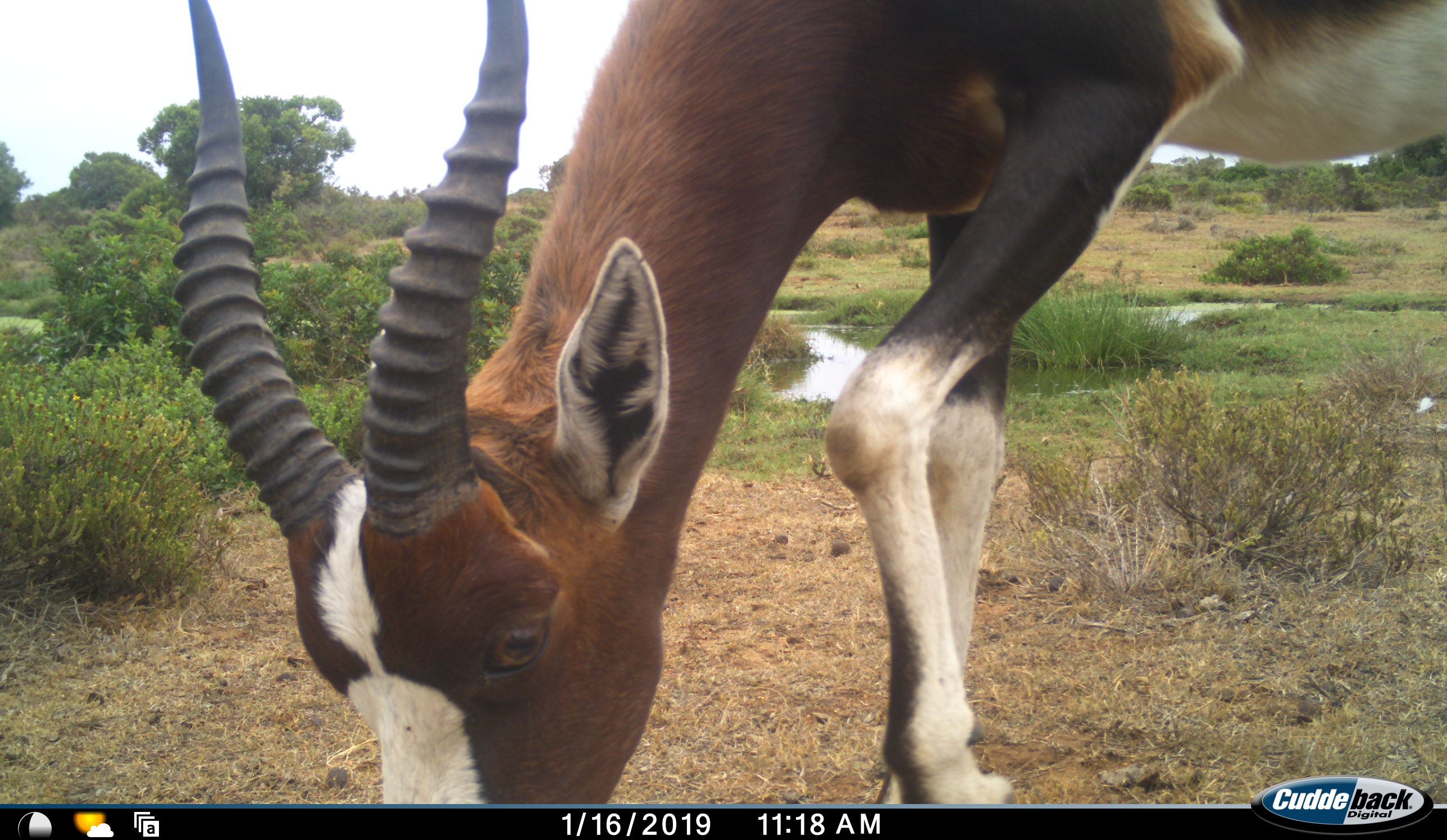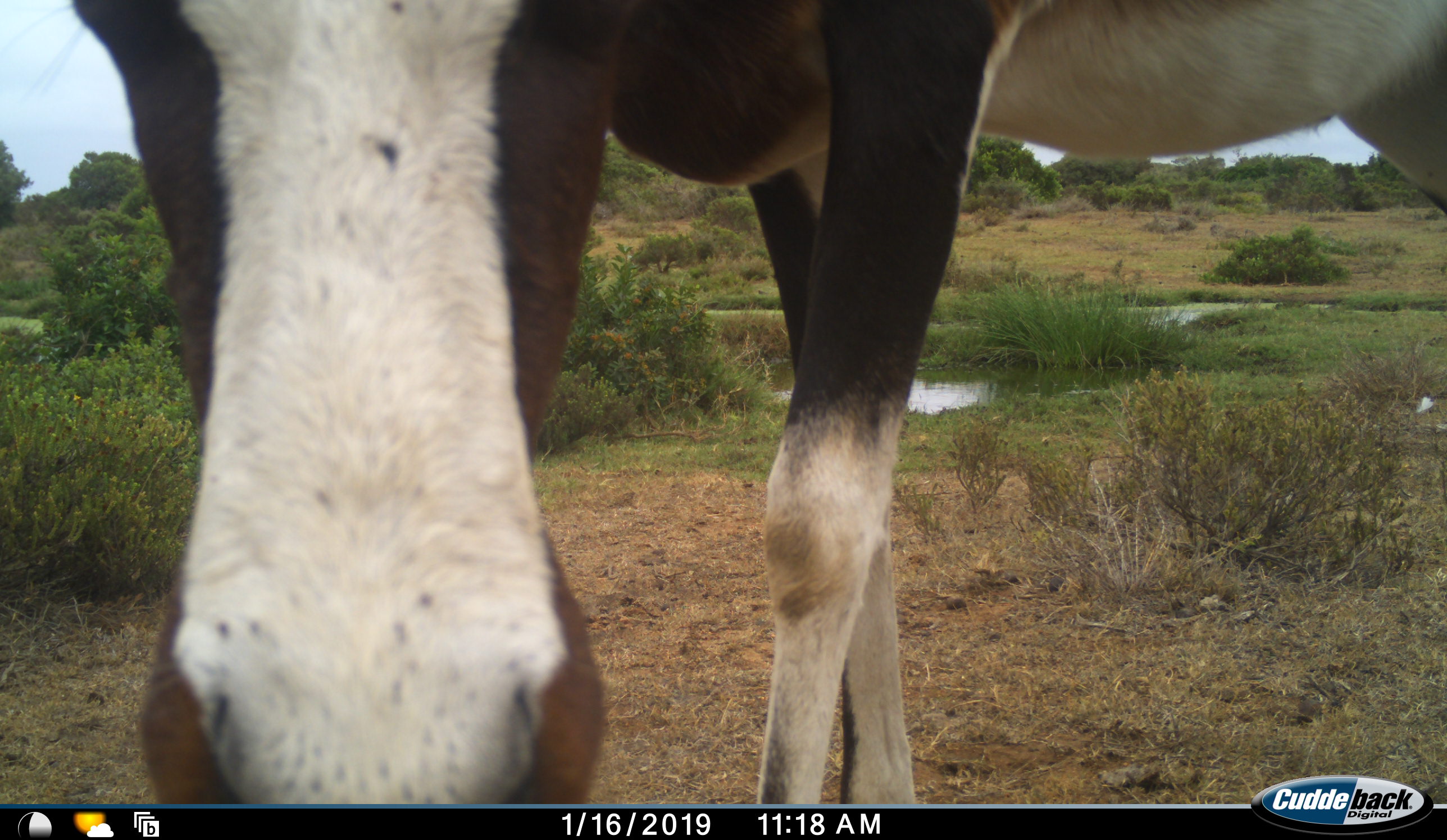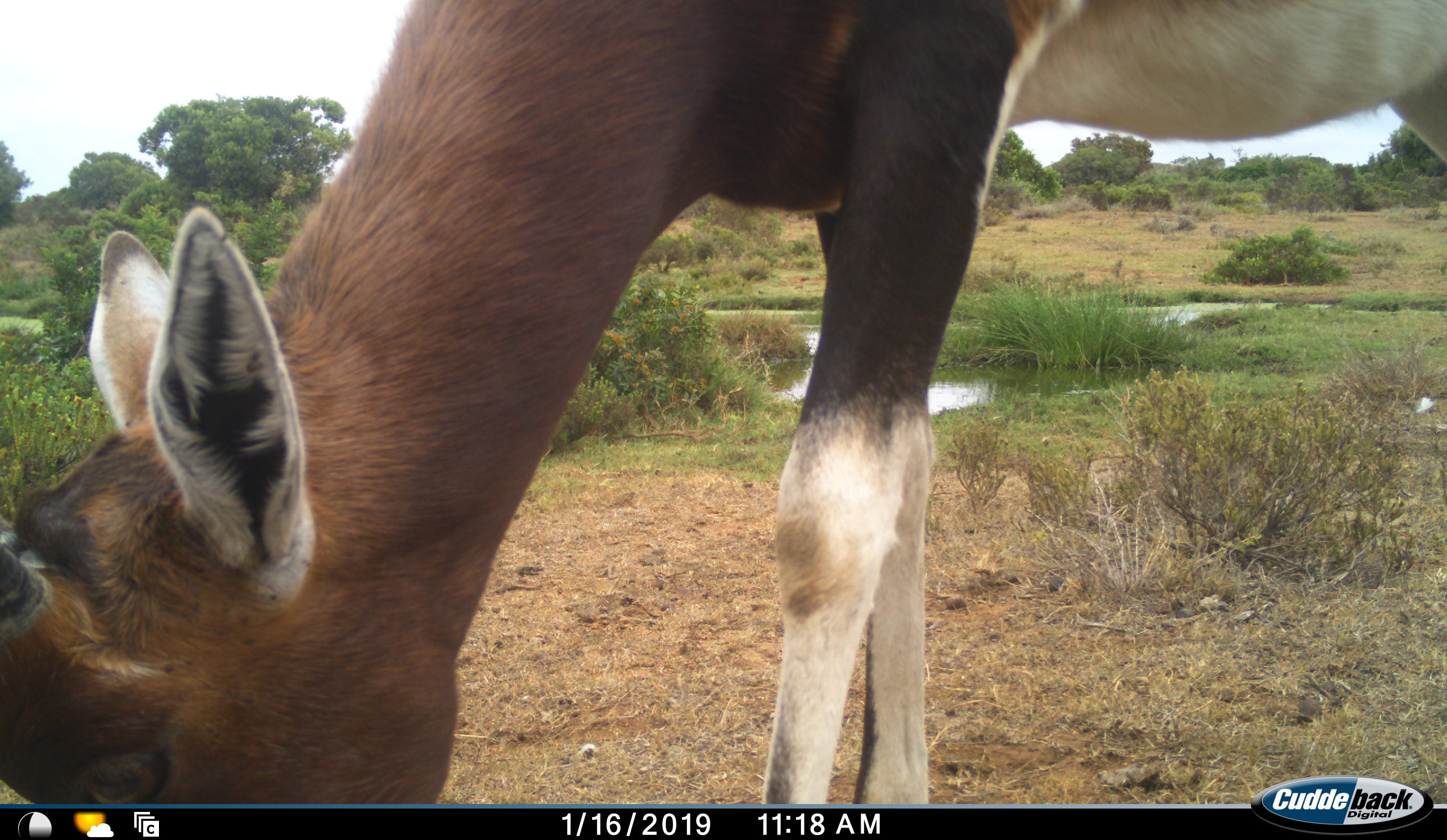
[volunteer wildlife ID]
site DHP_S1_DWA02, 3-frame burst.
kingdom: Animalia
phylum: Chordata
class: Mammalia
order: Artiodactyla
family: Bovidae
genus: Damaliscus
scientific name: Damaliscus pygargus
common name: bontebok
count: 1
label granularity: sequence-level